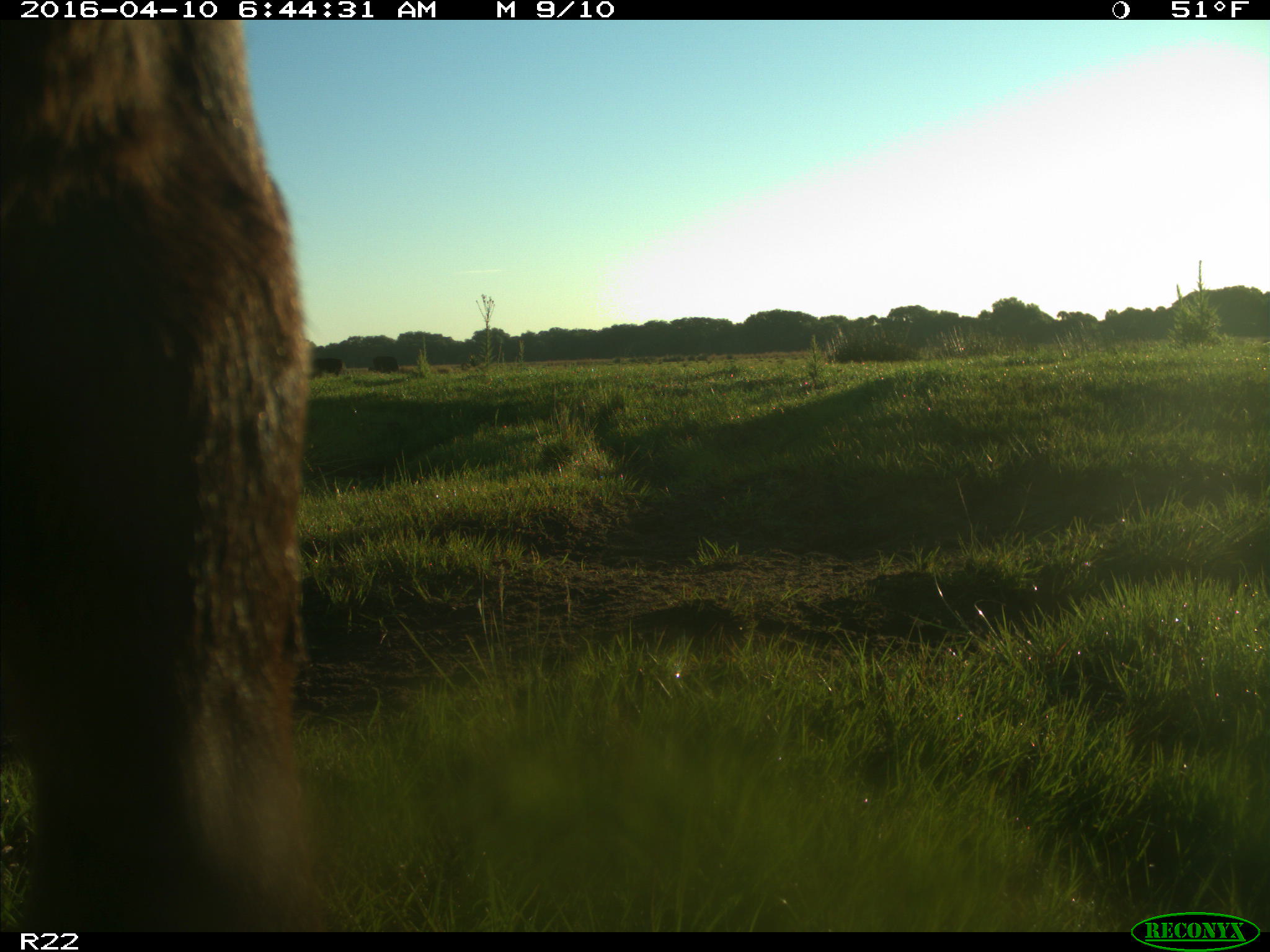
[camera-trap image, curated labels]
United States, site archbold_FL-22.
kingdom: Animalia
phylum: Chordata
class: Mammalia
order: Artiodactyla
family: Bovidae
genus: Bos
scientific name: Bos taurus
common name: domestic cow